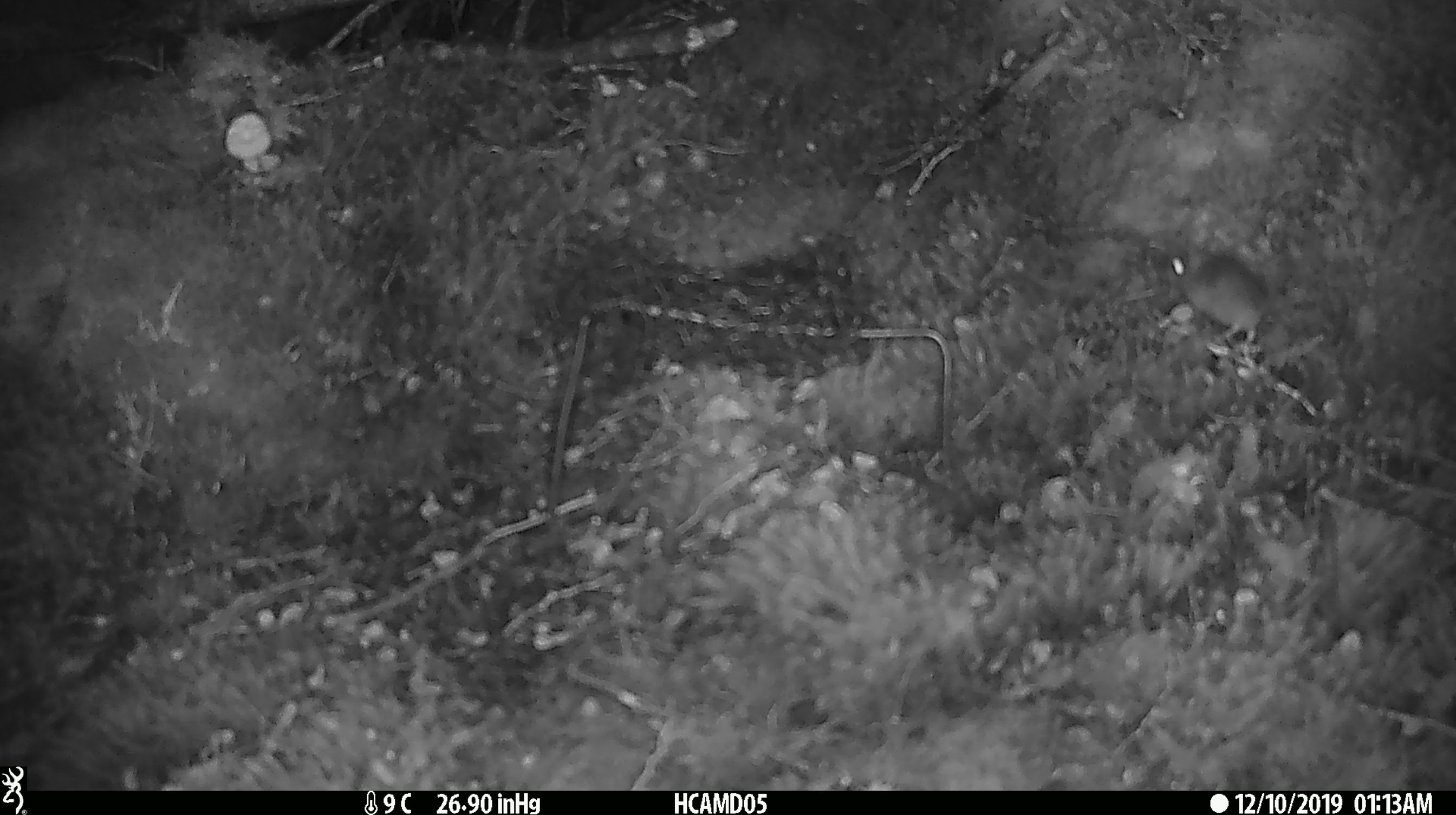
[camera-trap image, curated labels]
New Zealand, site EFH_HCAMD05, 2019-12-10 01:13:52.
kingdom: Animalia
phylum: Chordata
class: Mammalia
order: Rodentia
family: Muridae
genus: Mus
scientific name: Mus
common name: mouse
Mouse (Mus).